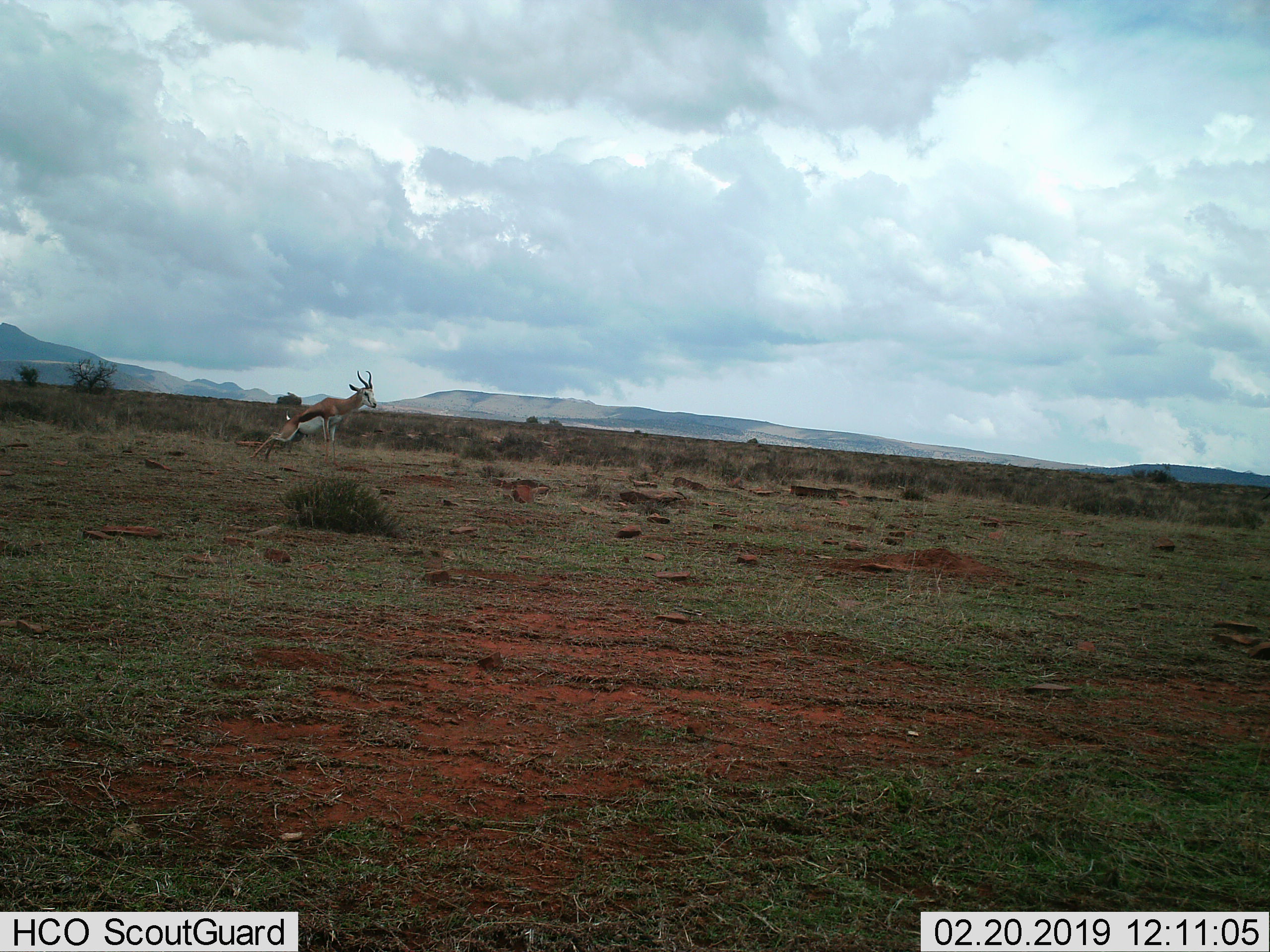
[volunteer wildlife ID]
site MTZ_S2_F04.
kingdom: Animalia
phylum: Chordata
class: Mammalia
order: Artiodactyla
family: Bovidae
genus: Antidorcas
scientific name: Antidorcas marsupialis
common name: springbok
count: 1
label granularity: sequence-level